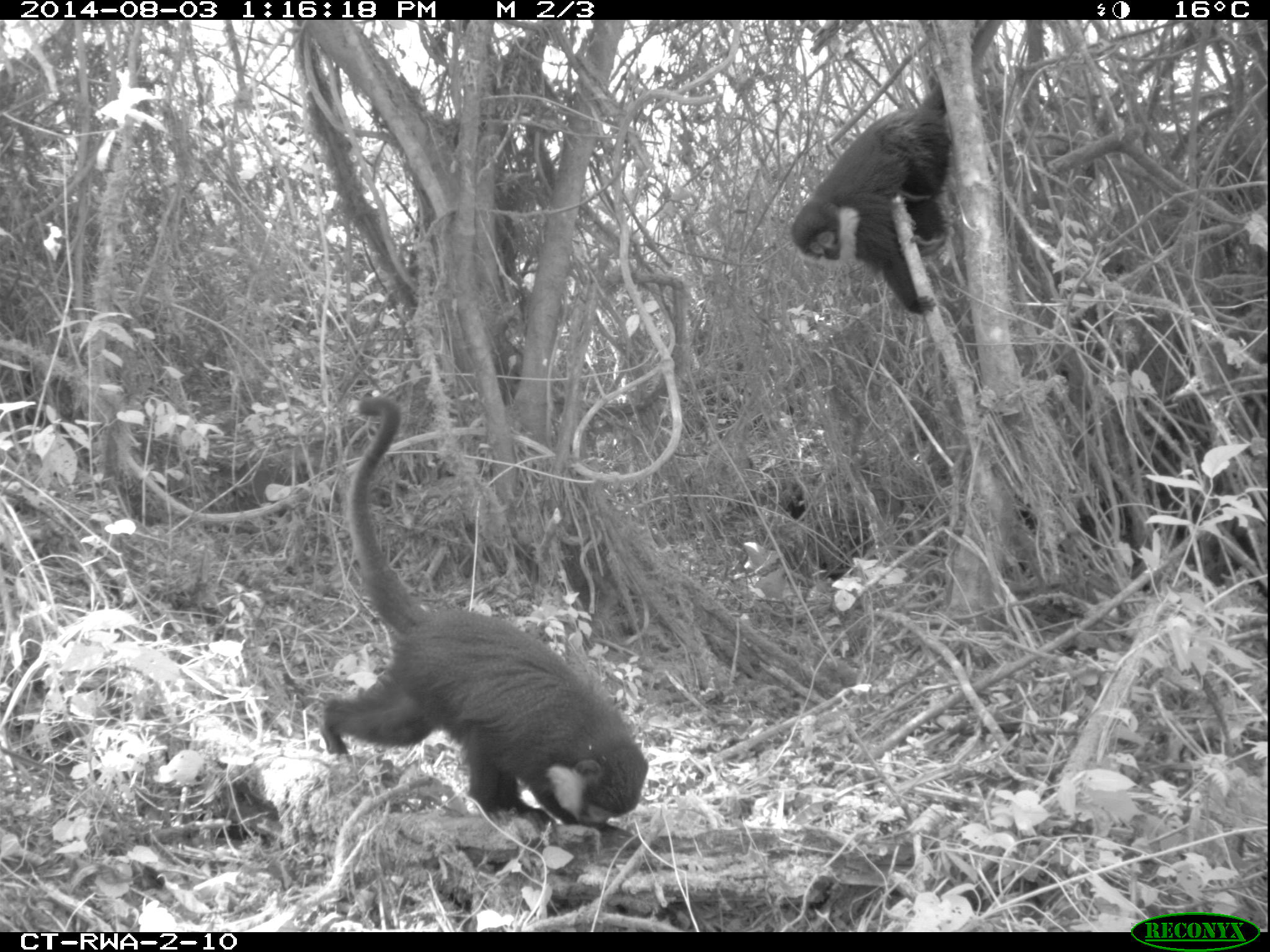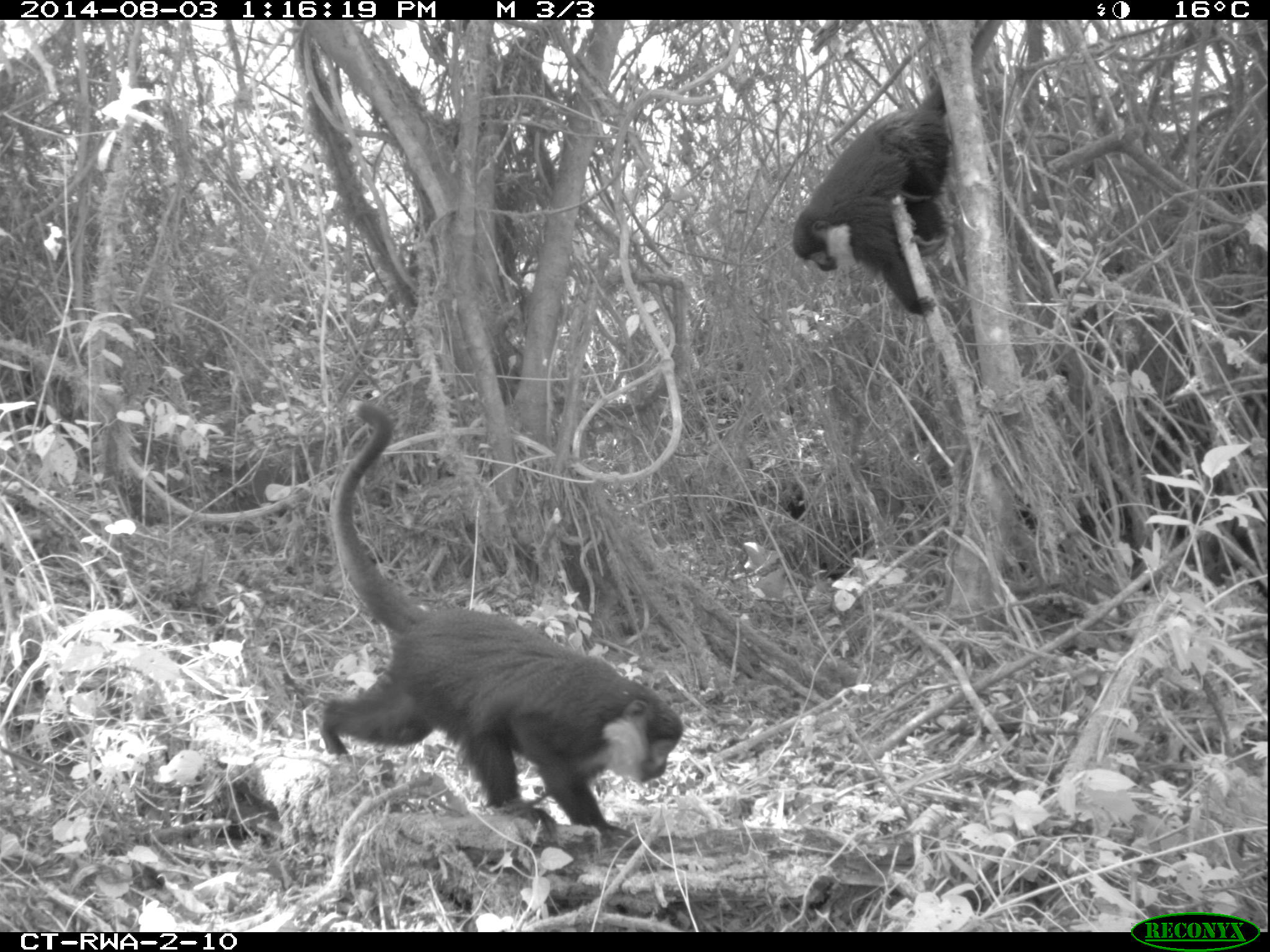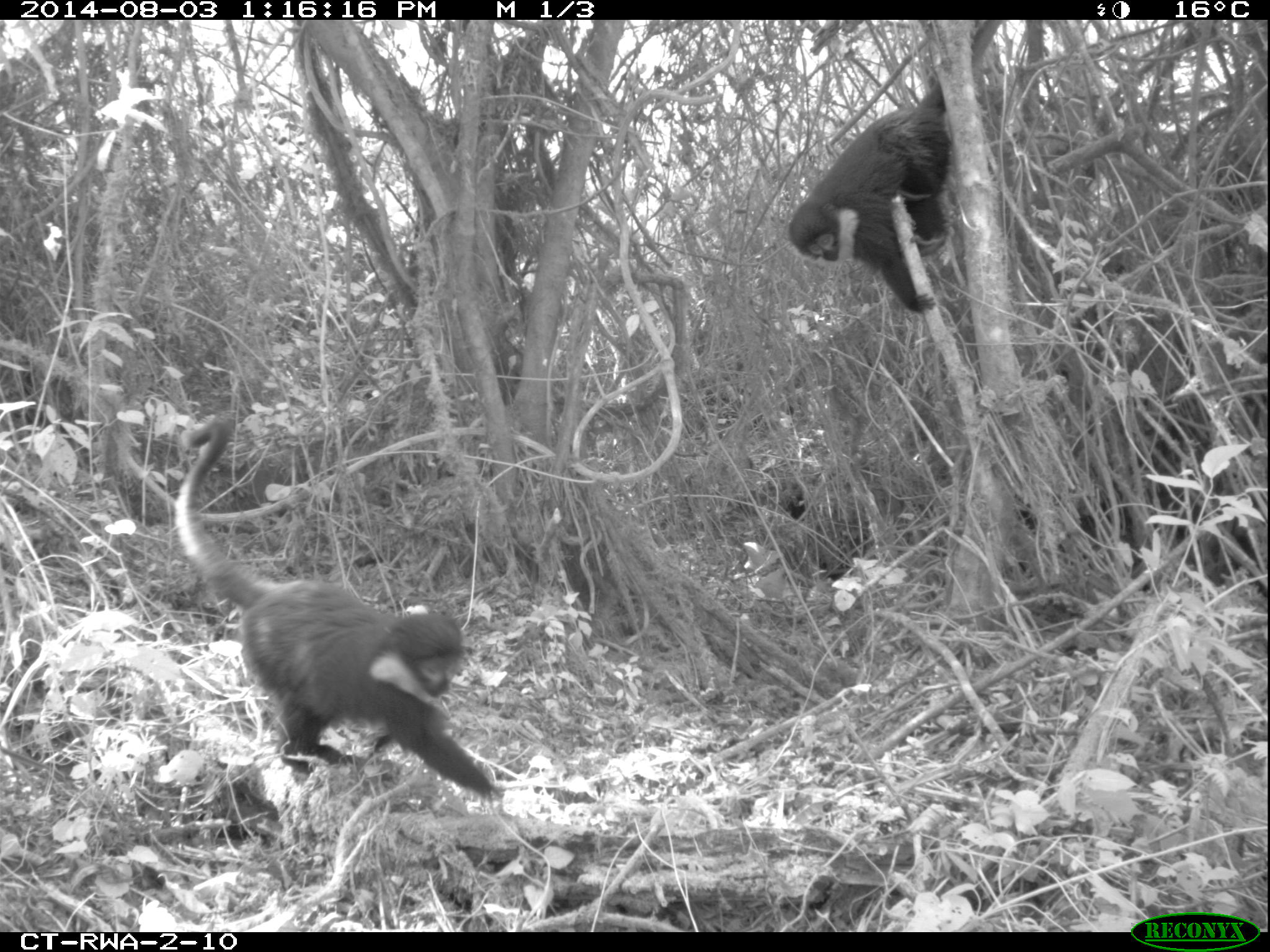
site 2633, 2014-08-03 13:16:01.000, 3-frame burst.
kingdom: Animalia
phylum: Chordata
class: Mammalia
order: Primates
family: Cercopithecidae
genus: Allochrocebus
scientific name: Allochrocebus lhoesti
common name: l'hoest's monkey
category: cercopithecus lhoesti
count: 2